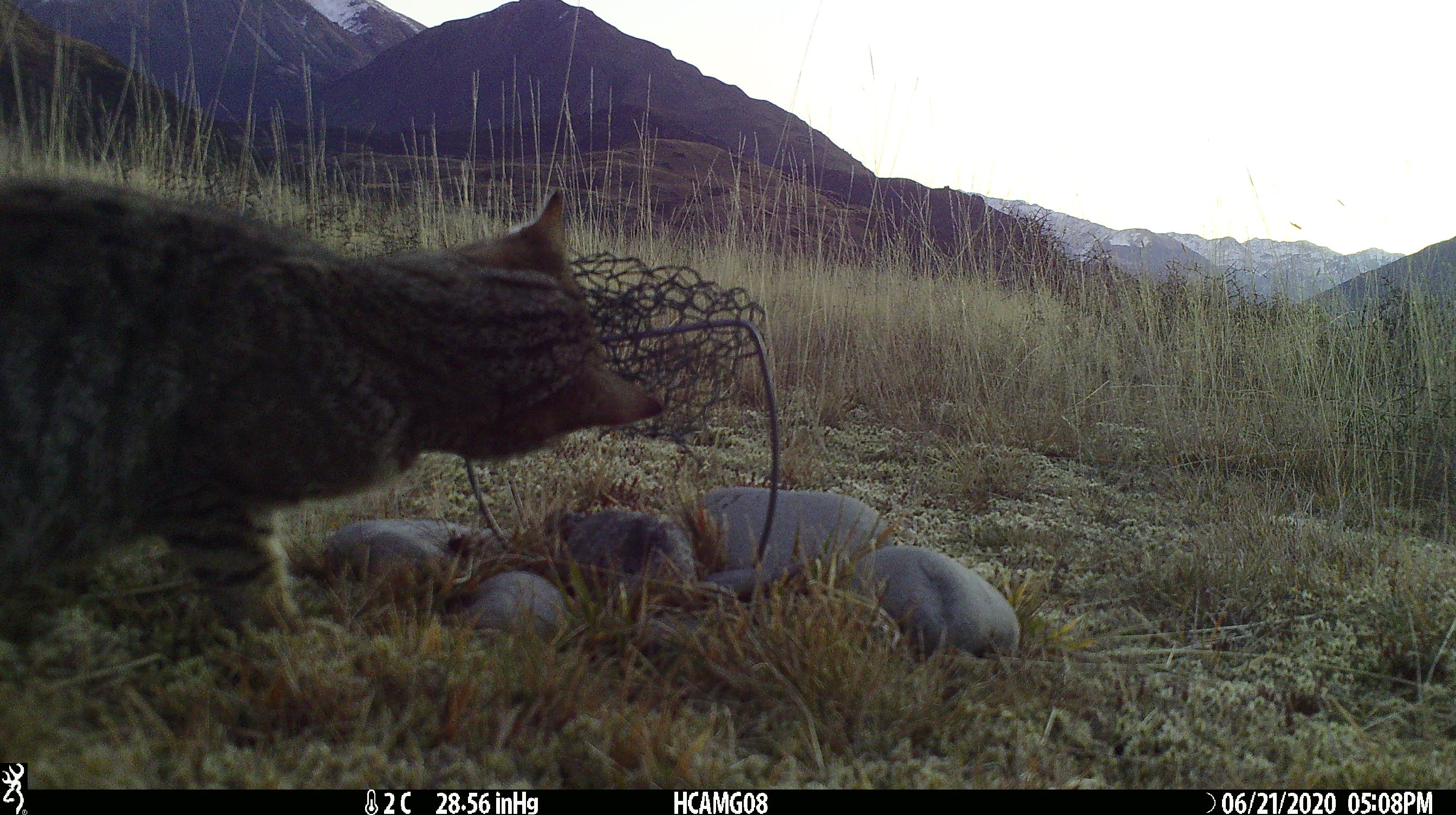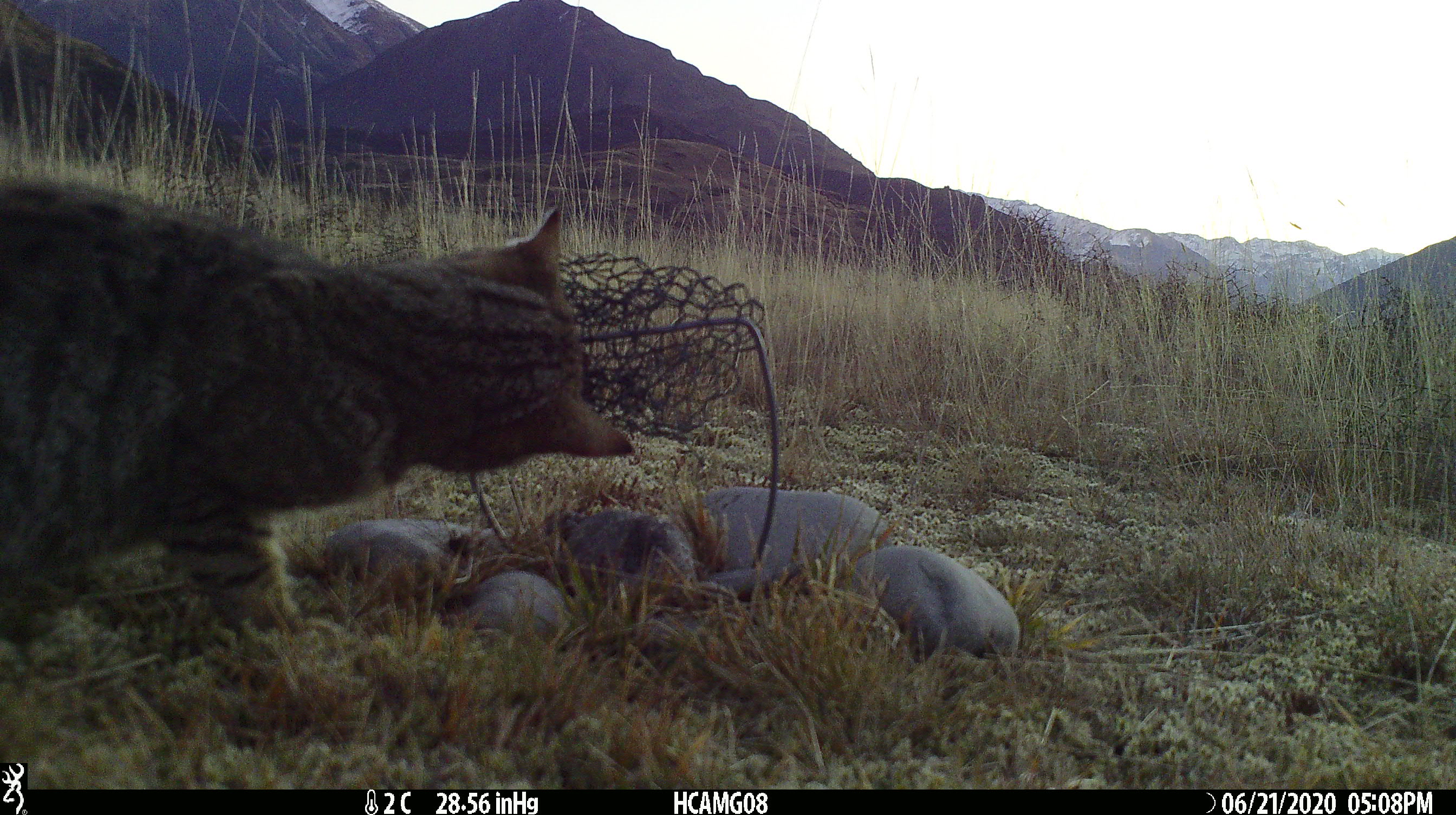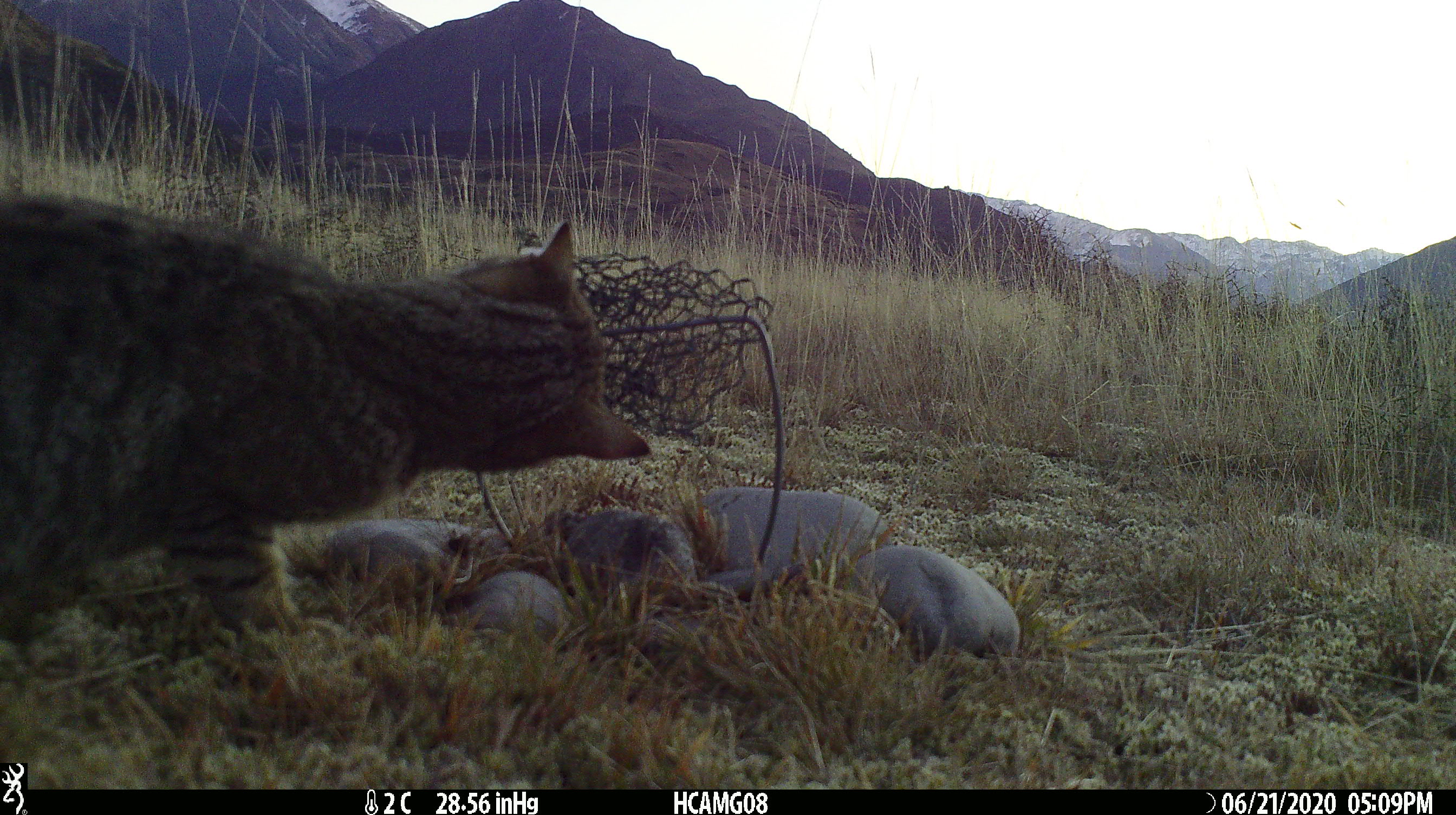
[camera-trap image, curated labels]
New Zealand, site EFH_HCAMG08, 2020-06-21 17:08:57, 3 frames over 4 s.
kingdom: Animalia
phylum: Chordata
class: Mammalia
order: Carnivora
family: Felidae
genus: Felis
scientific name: Felis catus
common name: domestic cat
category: cat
Cat (domestic cat) (Felis catus).